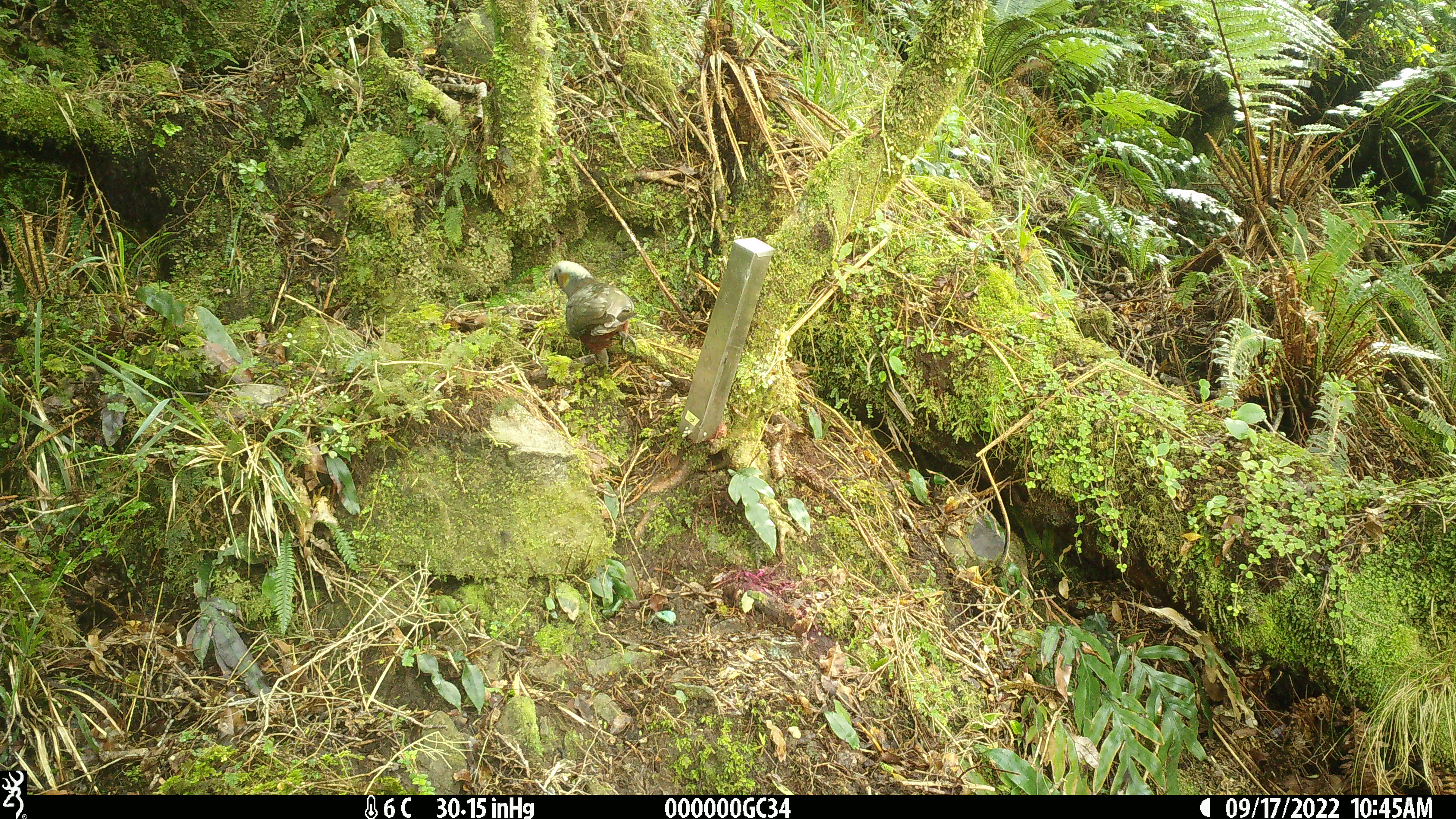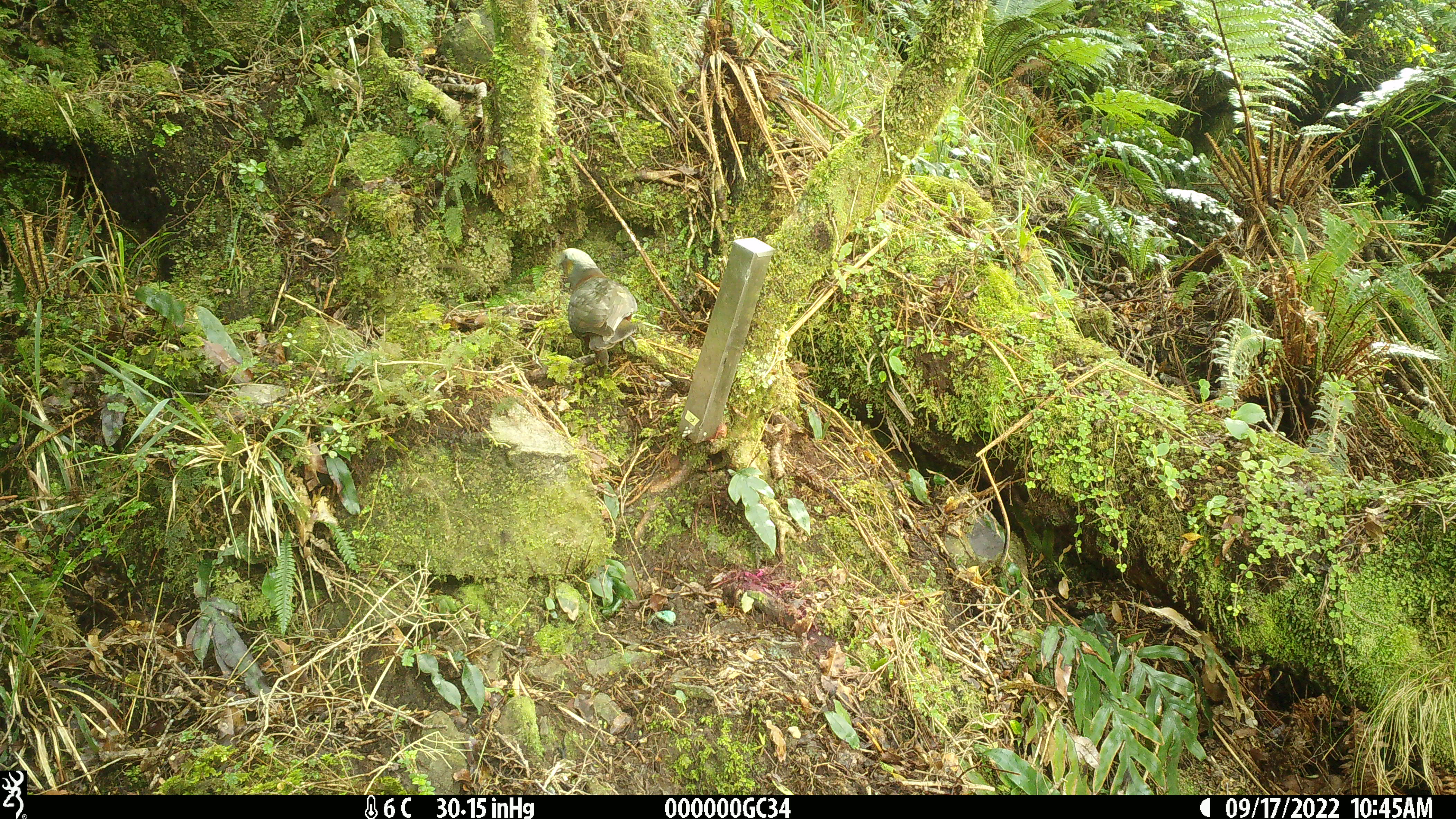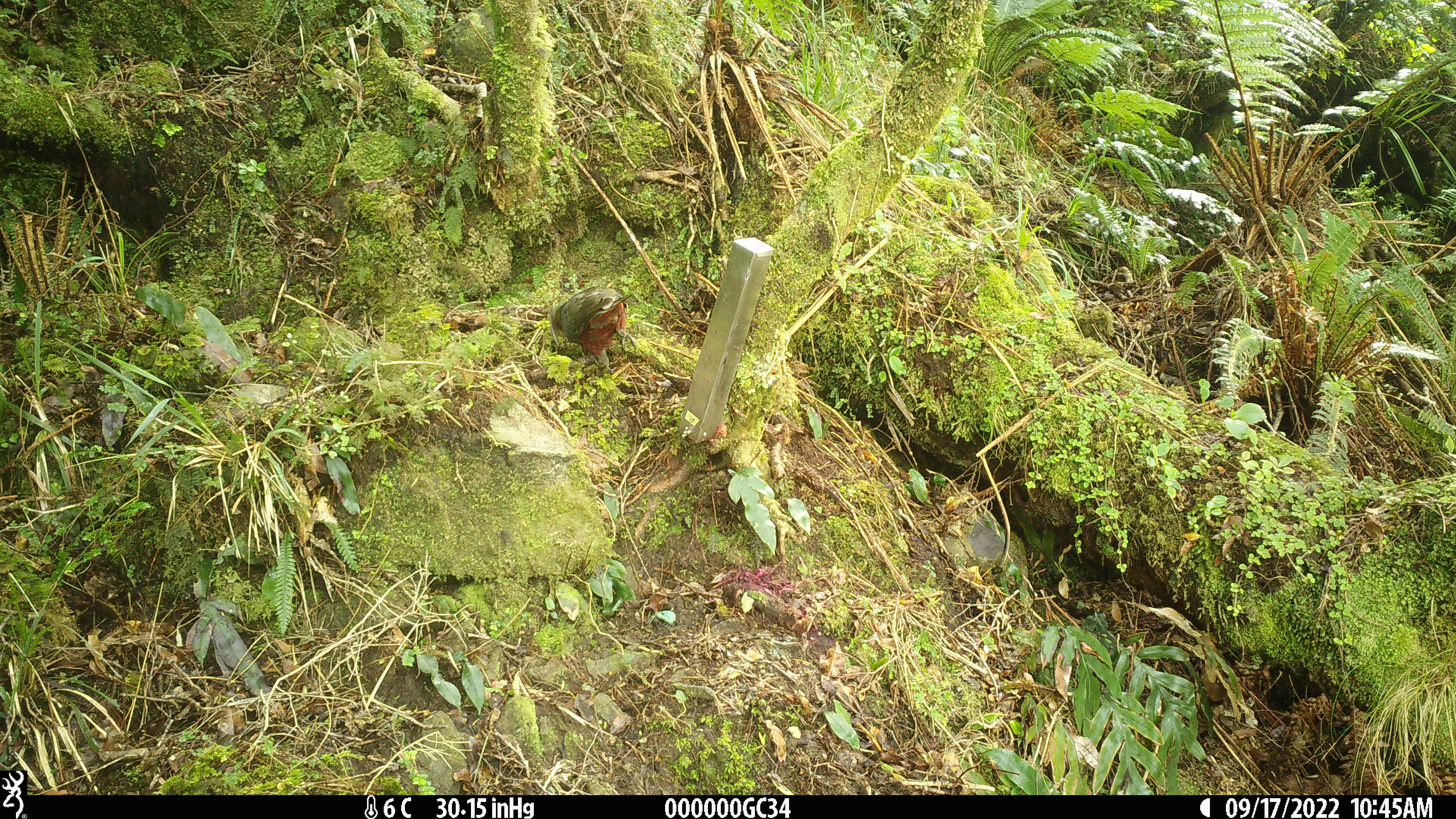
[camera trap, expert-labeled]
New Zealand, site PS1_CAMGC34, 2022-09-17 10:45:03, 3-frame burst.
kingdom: Animalia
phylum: Chordata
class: Aves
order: Psittaciformes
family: Strigopidae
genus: Nestor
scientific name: Nestor meridionalis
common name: kaka